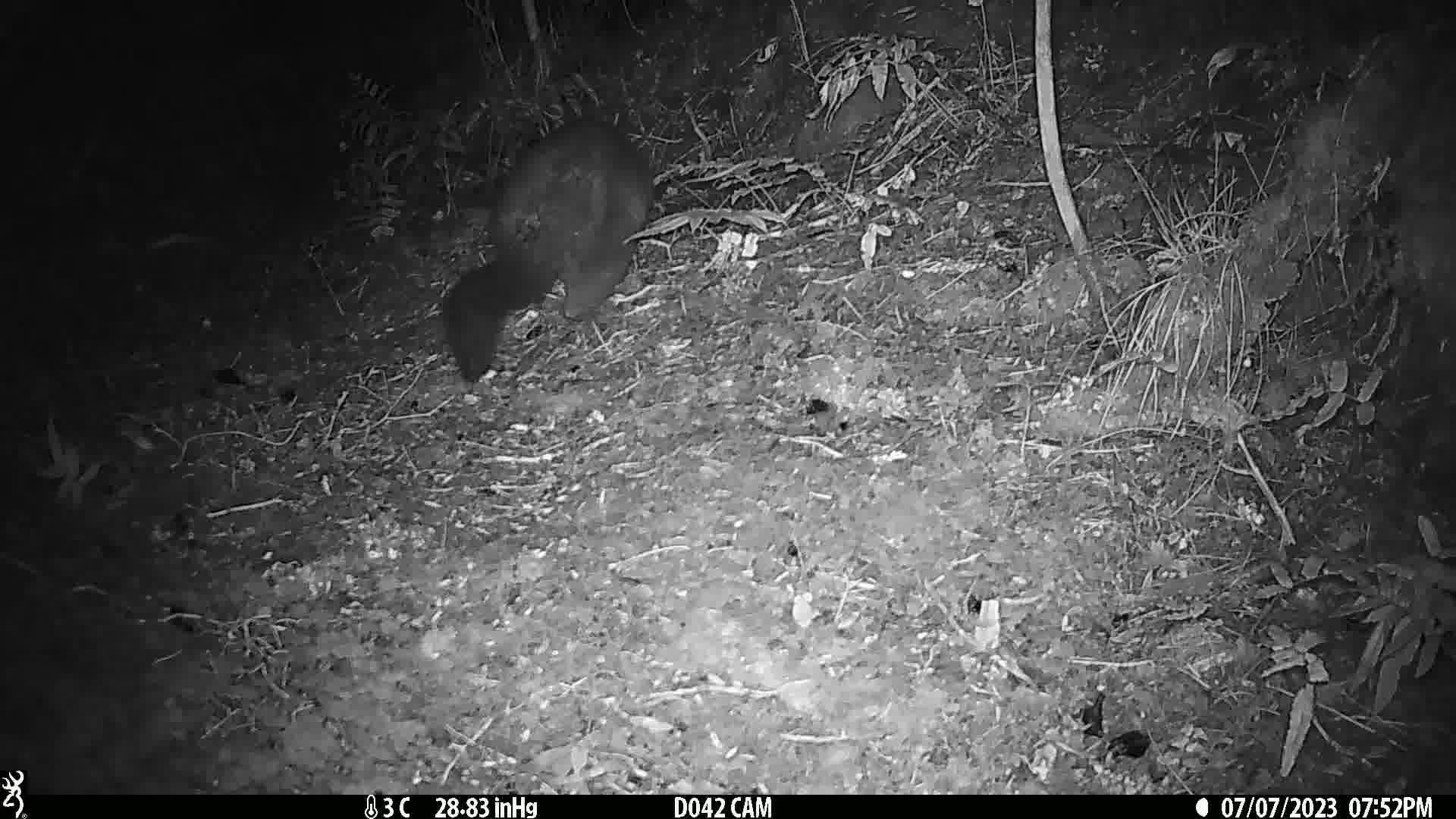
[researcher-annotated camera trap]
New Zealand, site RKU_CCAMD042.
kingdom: Animalia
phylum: Chordata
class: Mammalia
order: Diprotodontia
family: Phalangeridae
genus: Trichosurus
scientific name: Trichosurus vulpecula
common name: common brushtail possum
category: possum